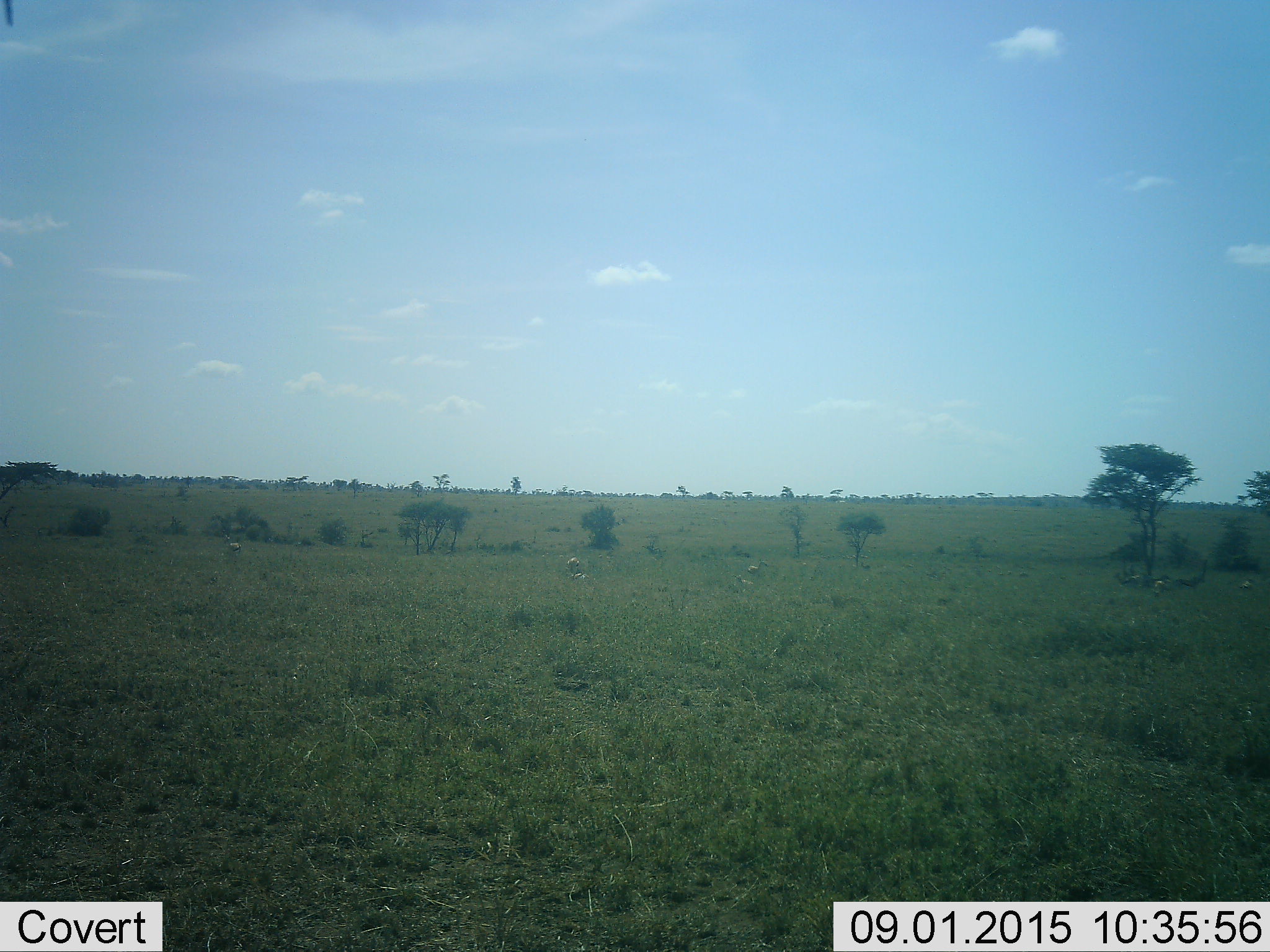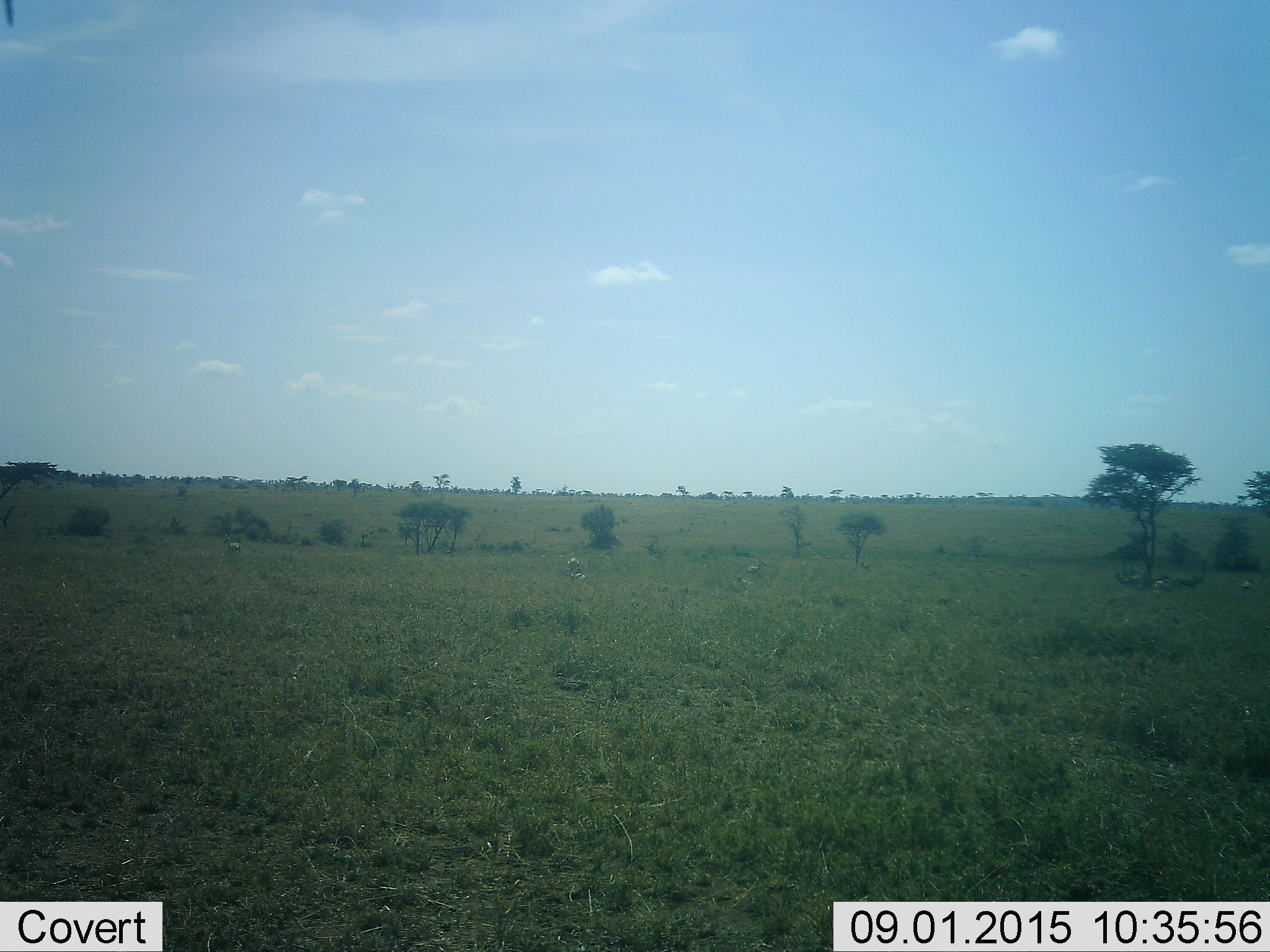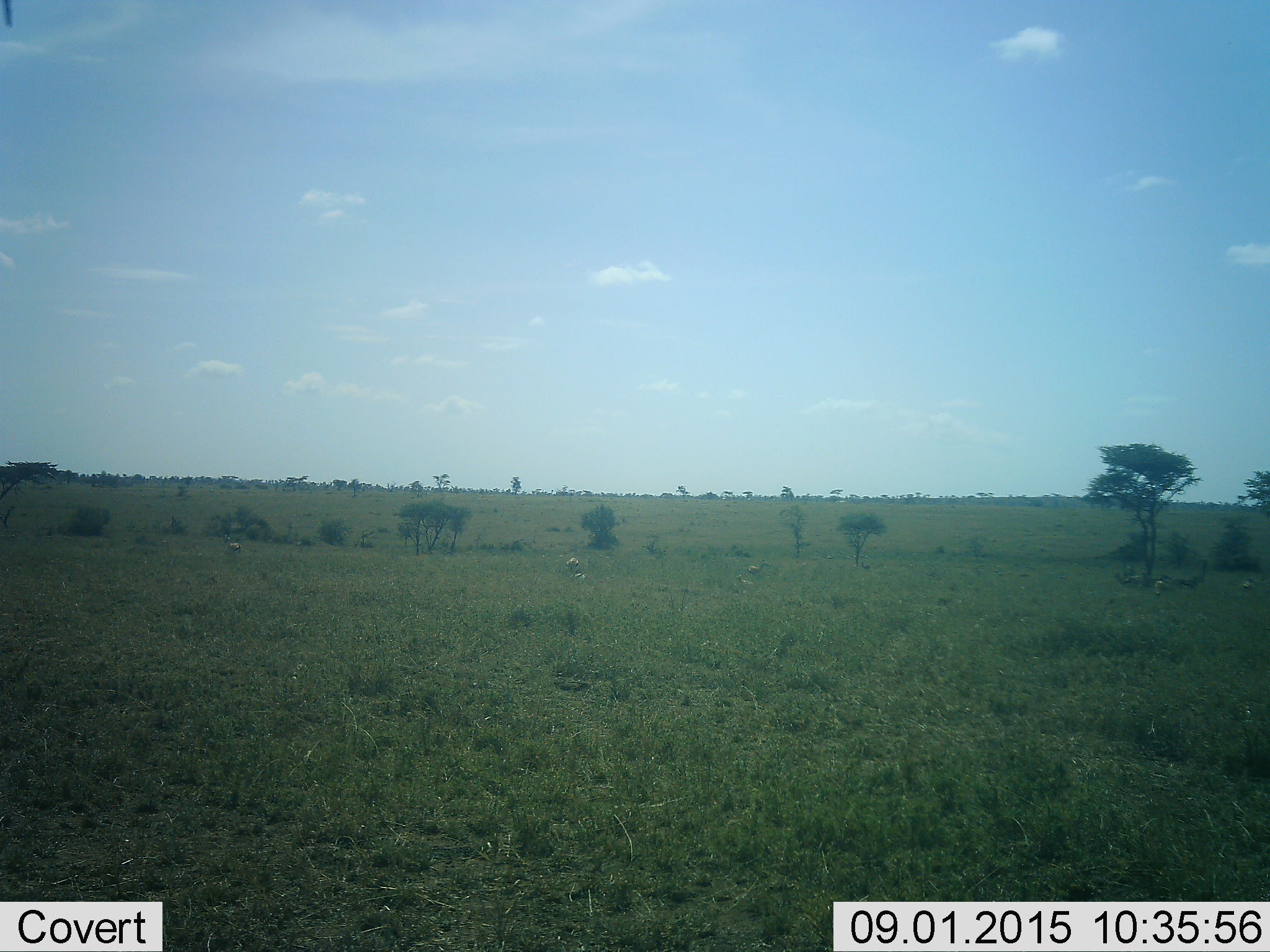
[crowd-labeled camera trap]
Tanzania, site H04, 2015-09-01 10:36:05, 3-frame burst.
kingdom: Animalia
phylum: Chordata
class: Mammalia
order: Artiodactyla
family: Bovidae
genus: Eudorcas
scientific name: Eudorcas thomsonii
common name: thomson's gazelle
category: gazellethomsons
Gazellethomsons (thomson's gazelle) (Eudorcas thomsonii), count 8. Behavior (volunteer vote fractions): standing 100%, resting 62%, moving 25%, interacting 0%. Young present (vote fraction): 25%. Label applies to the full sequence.